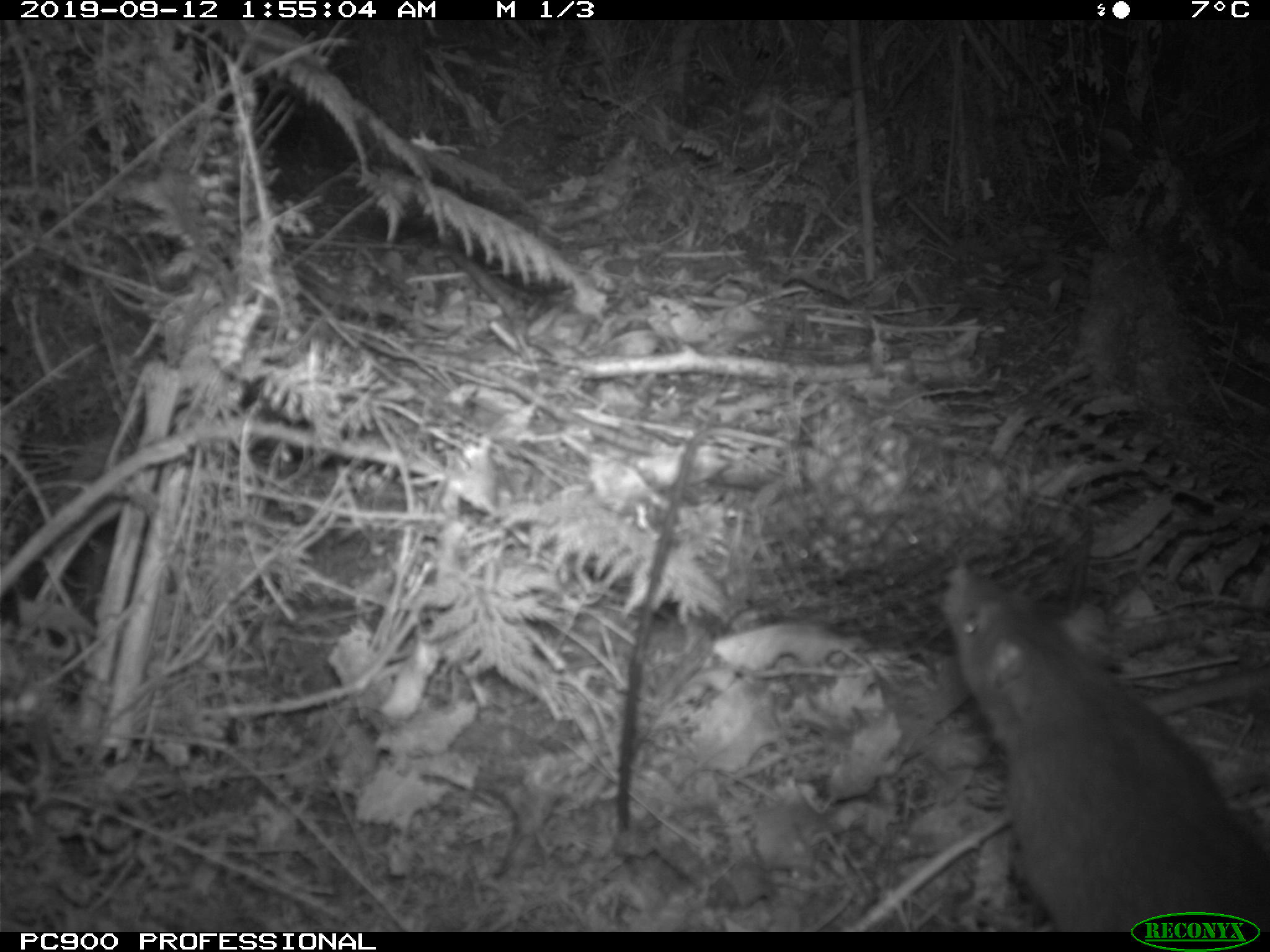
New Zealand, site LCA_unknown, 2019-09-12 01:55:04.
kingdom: Animalia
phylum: Chordata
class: Mammalia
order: Rodentia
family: Muridae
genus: Rattus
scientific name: Rattus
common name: rat